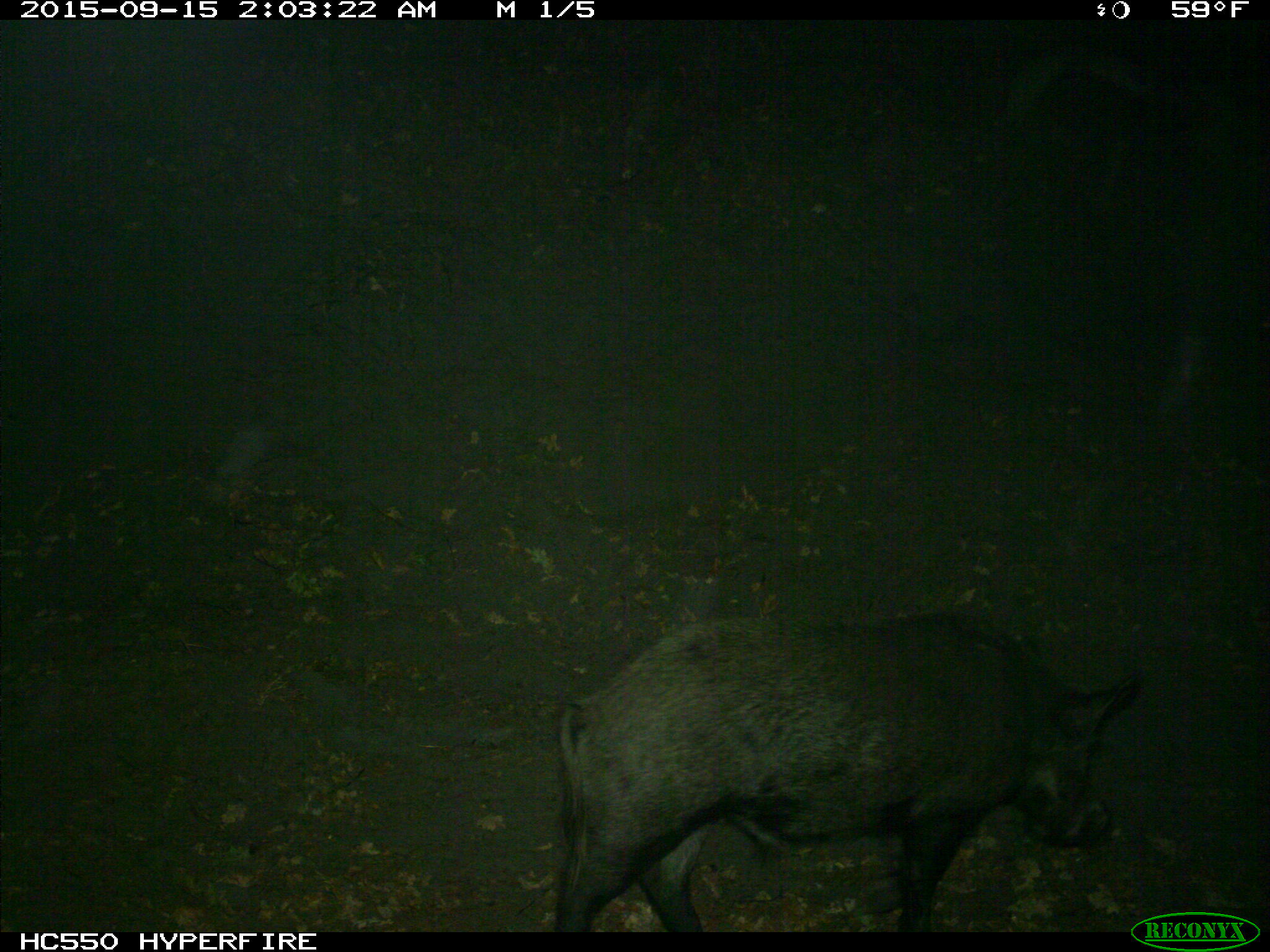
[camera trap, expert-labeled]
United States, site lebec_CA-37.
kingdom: Animalia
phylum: Chordata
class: Mammalia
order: Artiodactyla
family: Suidae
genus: Sus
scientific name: Sus scrofa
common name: wild boar